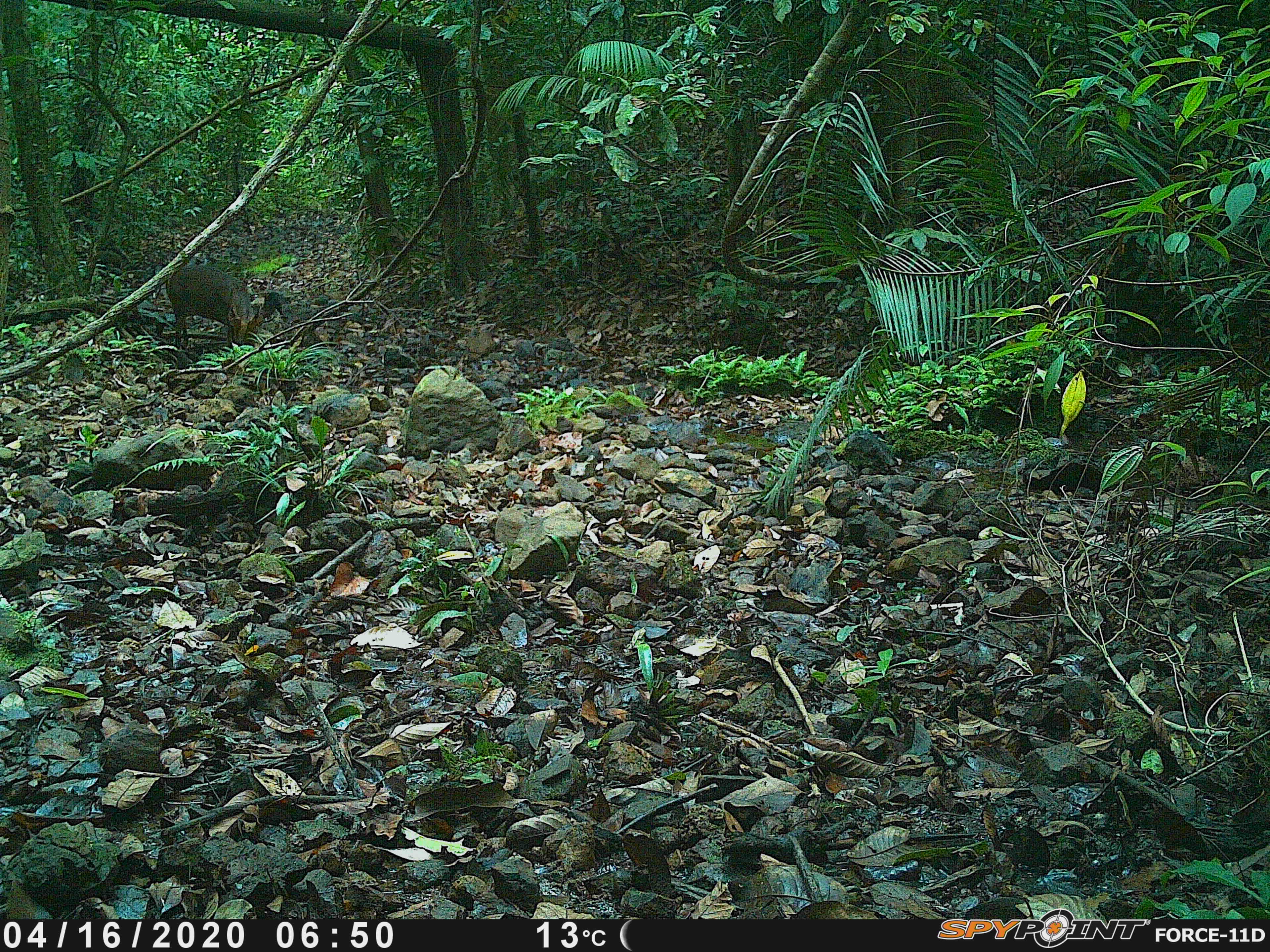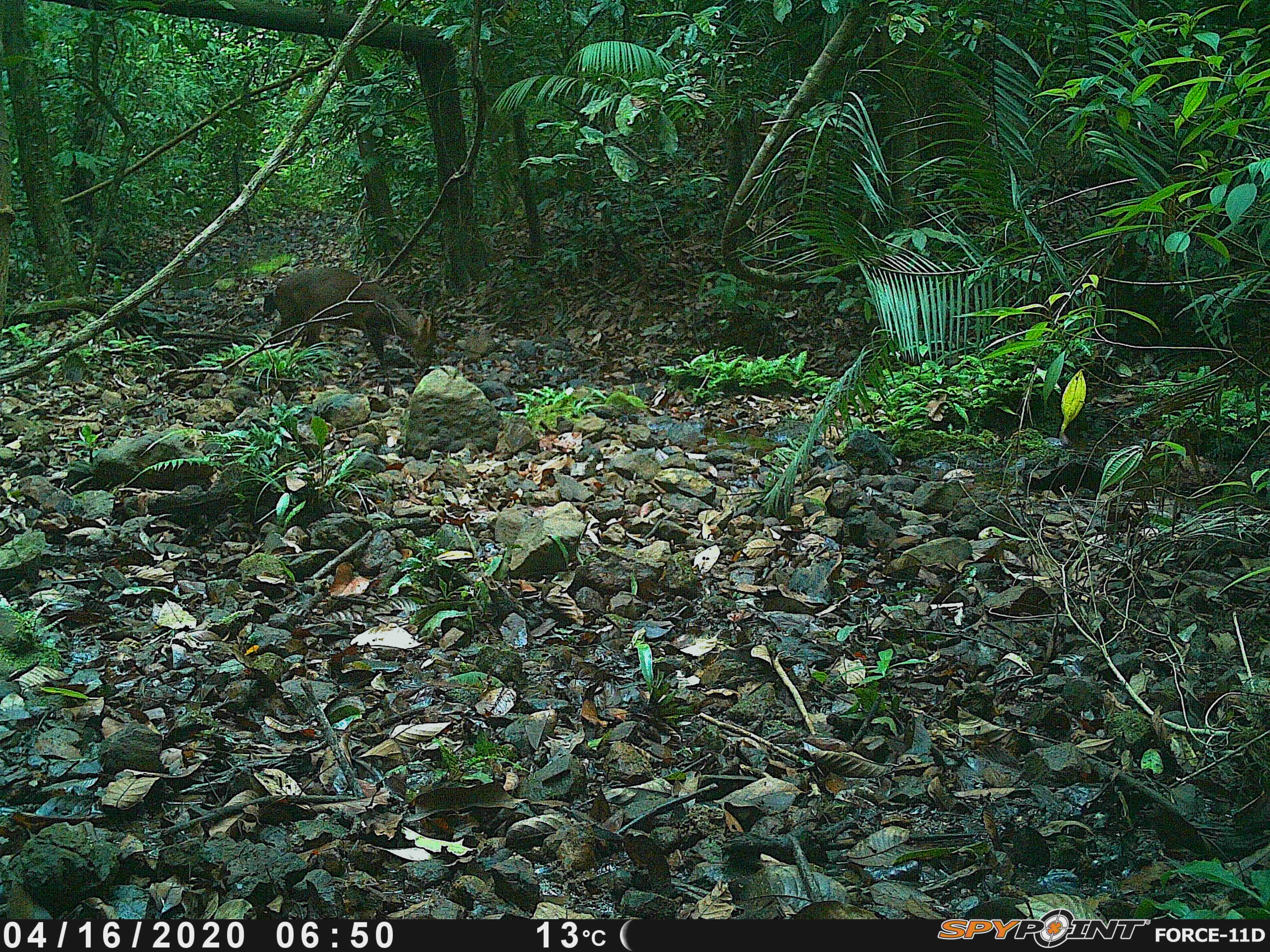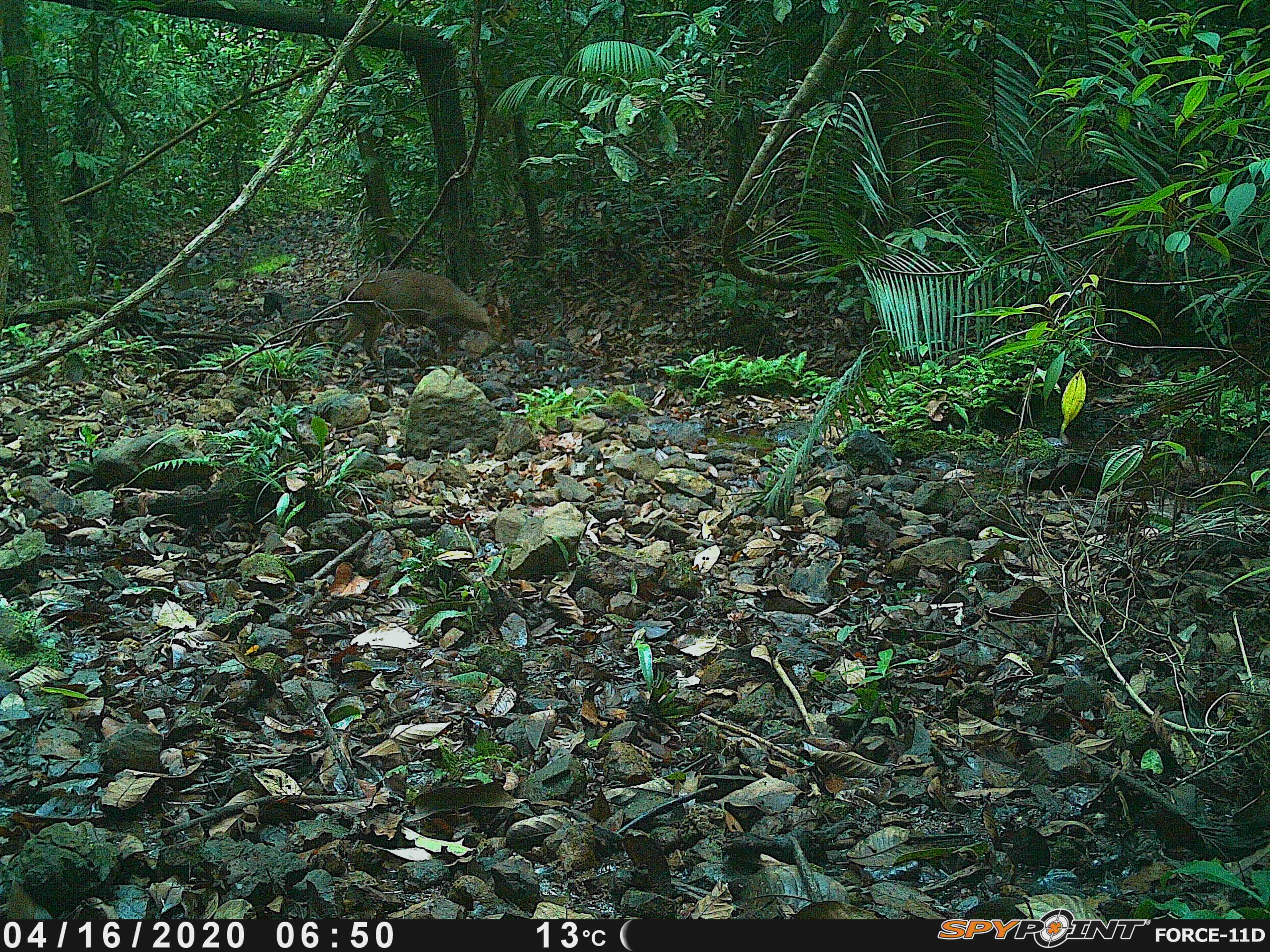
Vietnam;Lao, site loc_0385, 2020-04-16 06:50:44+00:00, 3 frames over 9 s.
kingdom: Animalia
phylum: Chordata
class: Mammalia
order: Artiodactyla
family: Cervidae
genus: Muntiacus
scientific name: Muntiacus vuquangensis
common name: large-antlered muntjac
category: large antlered muntjac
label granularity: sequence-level